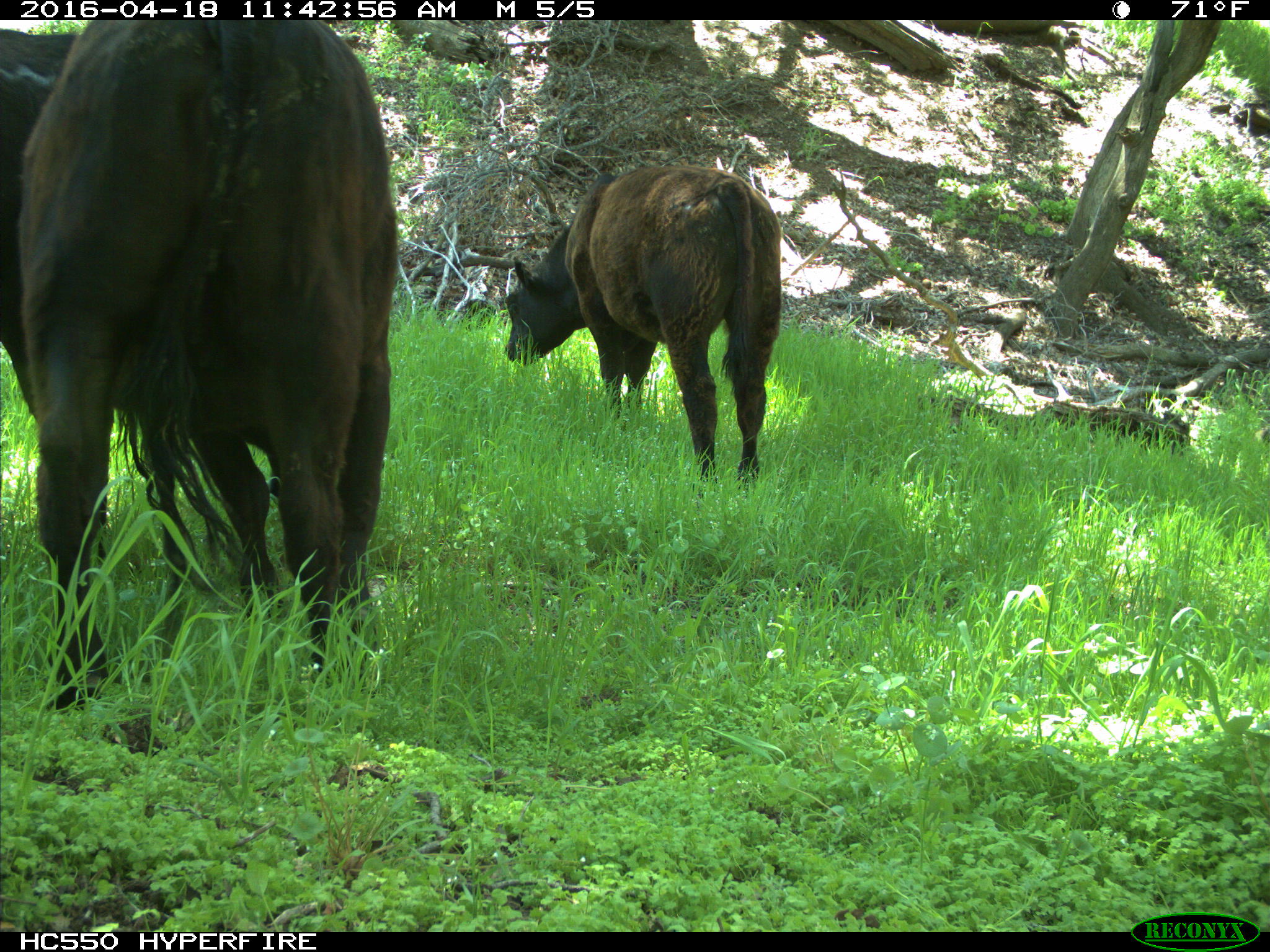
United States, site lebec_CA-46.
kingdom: Animalia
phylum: Chordata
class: Mammalia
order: Artiodactyla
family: Bovidae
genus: Bos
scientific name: Bos taurus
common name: domestic cow